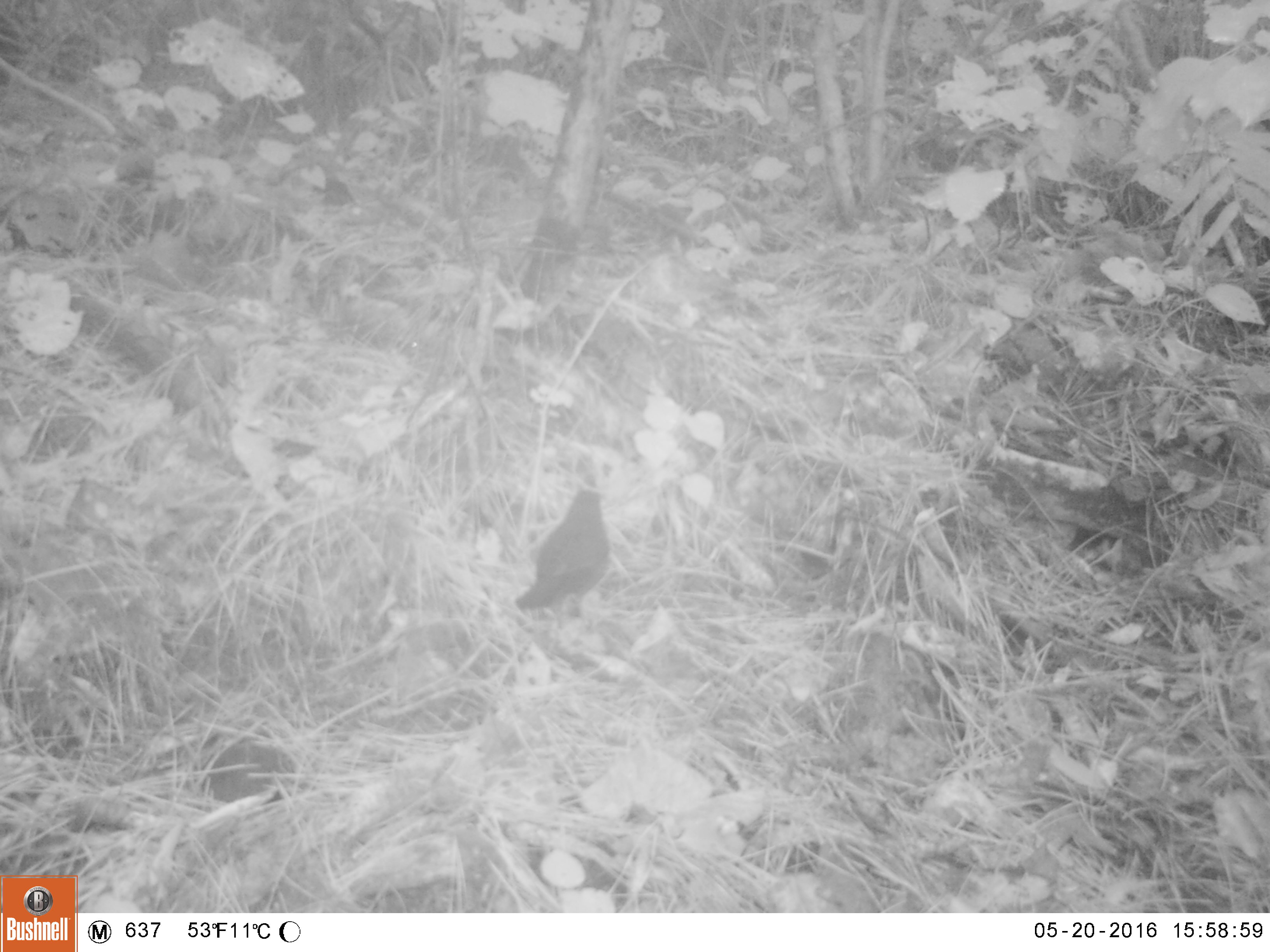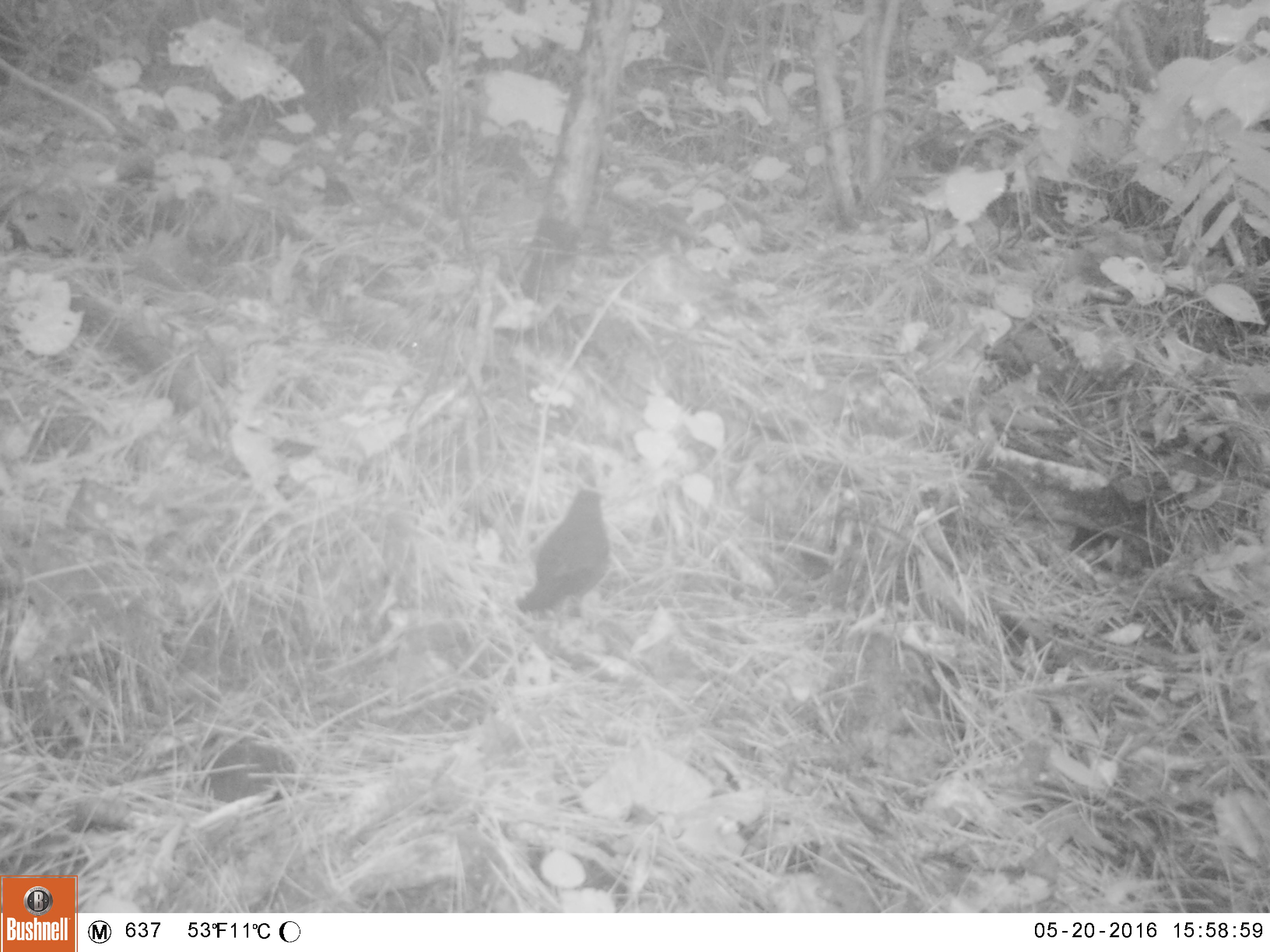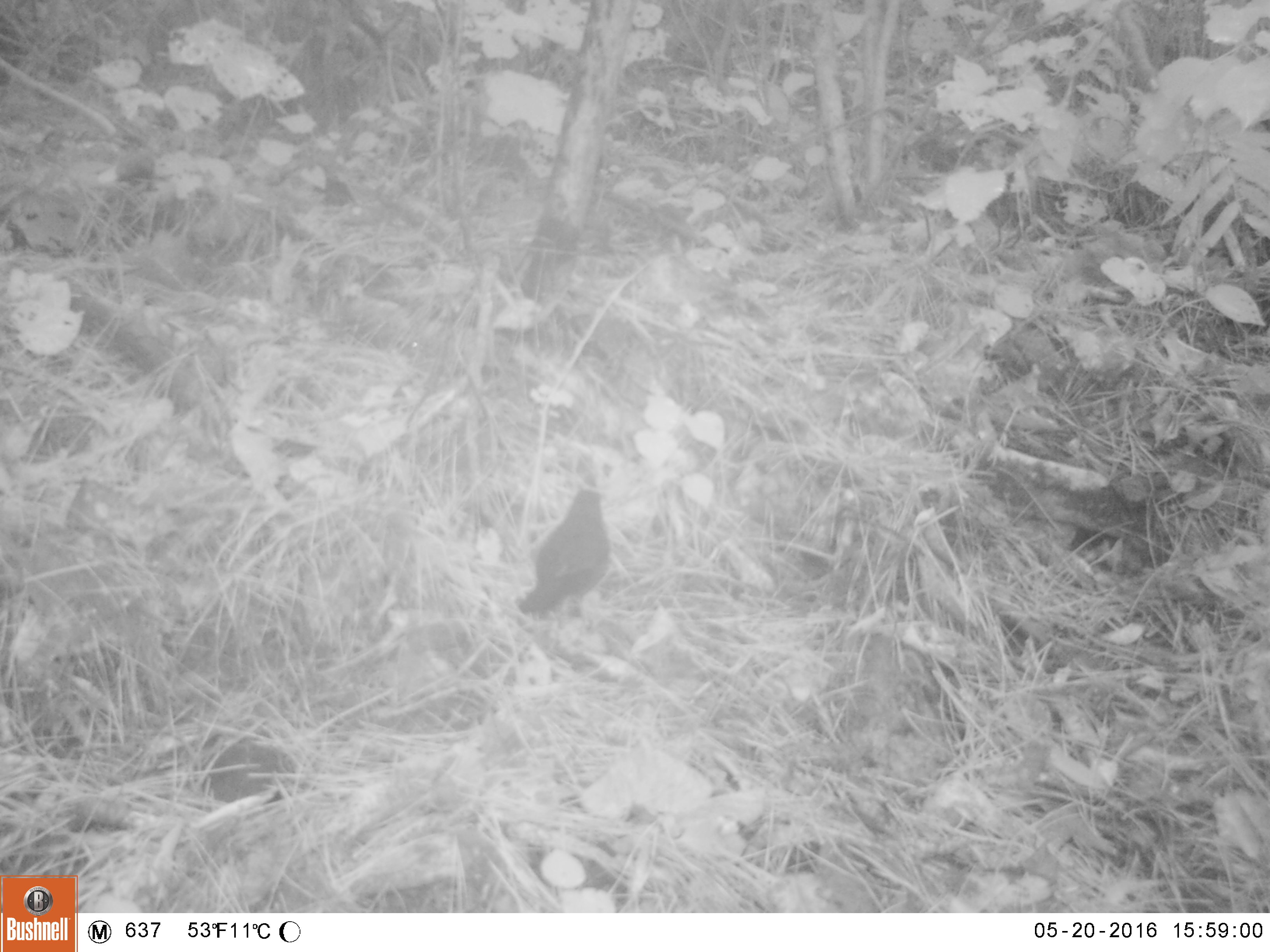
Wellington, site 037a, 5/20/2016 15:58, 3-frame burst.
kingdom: Animalia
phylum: Chordata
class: Aves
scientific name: Aves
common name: bird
Bird (Aves).